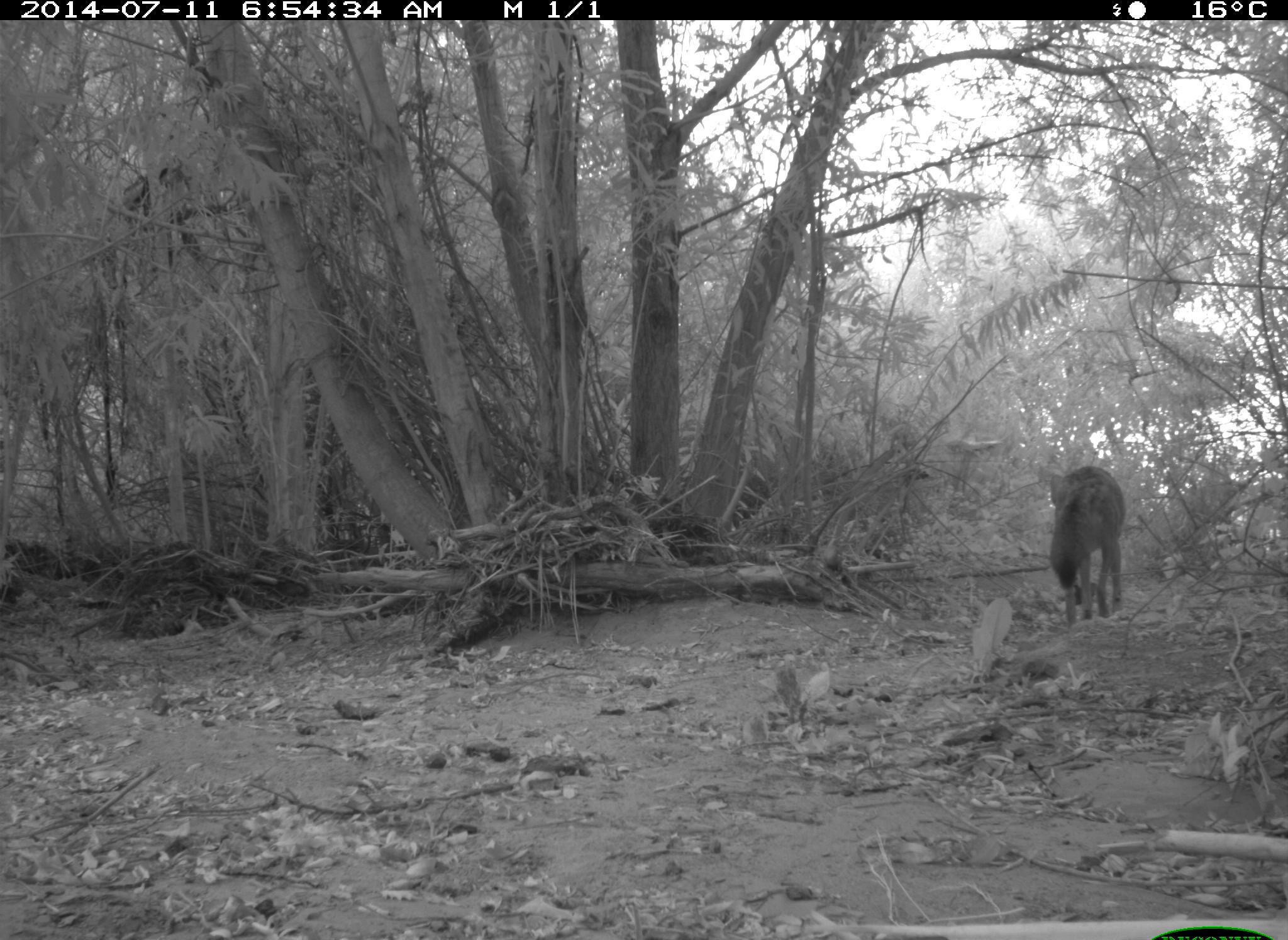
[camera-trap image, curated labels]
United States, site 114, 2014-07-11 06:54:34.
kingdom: Animalia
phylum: Chordata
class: Mammalia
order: Carnivora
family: Canidae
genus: Canis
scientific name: Canis latrans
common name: coyote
Coyote (Canis latrans).